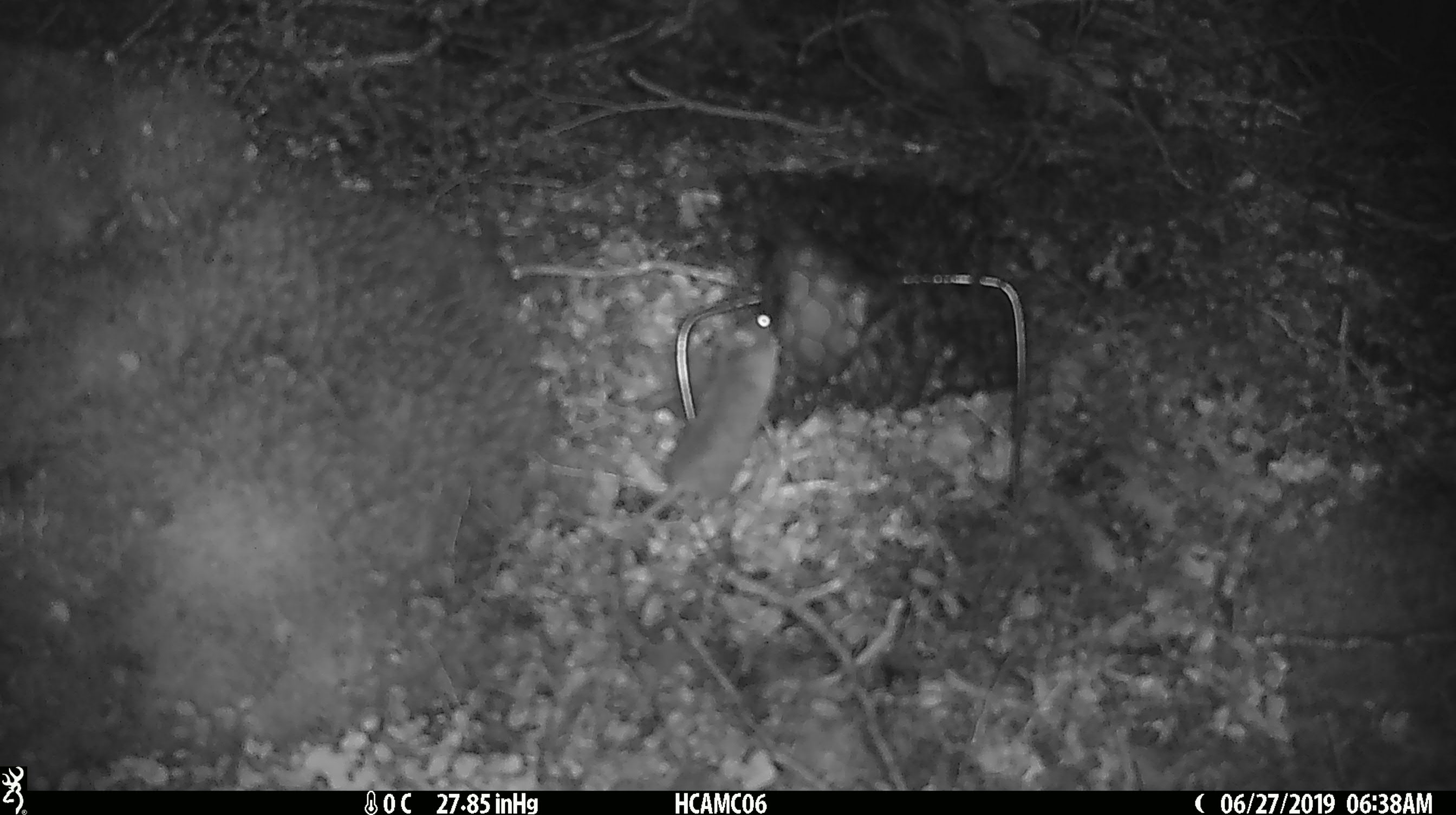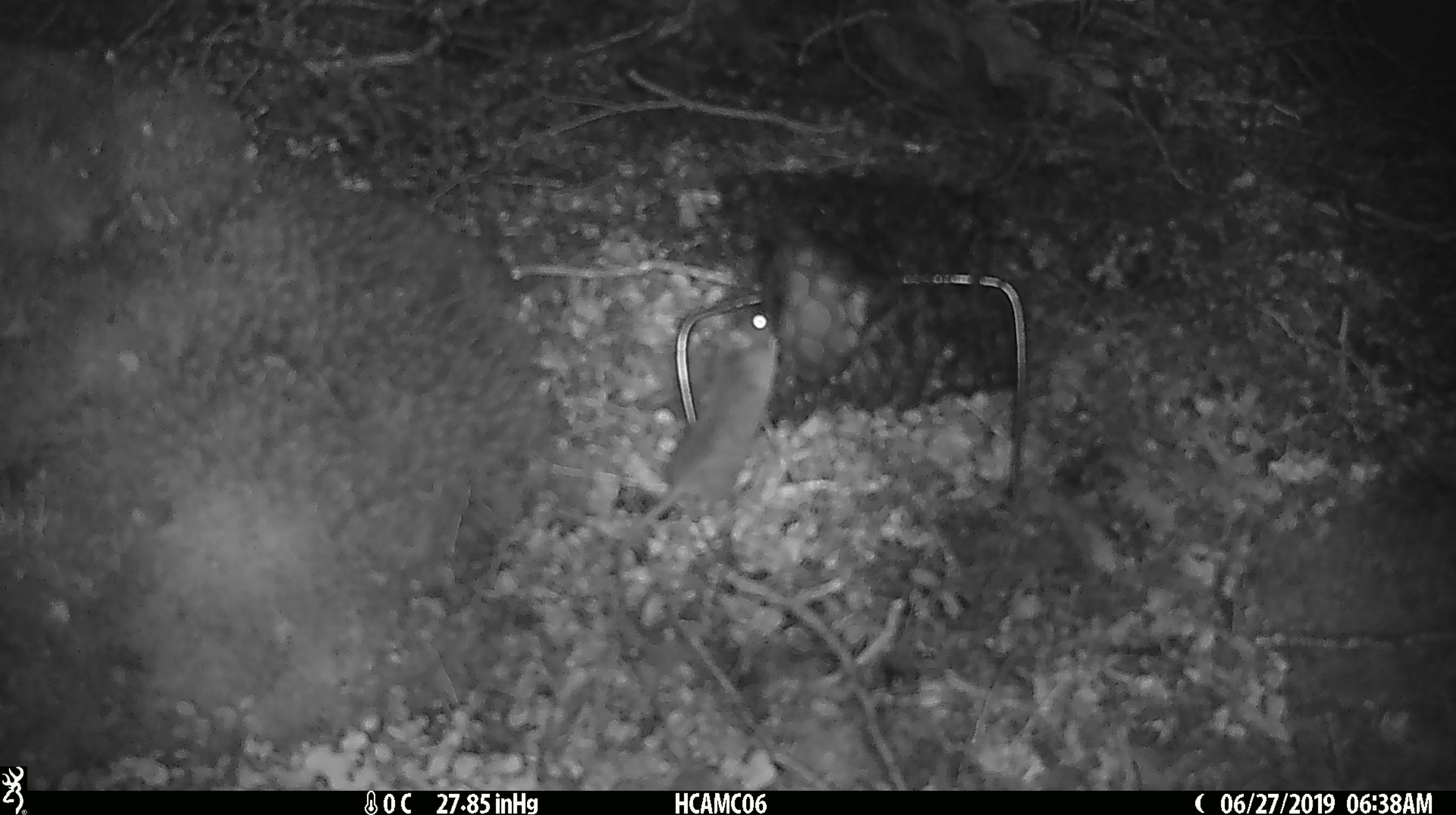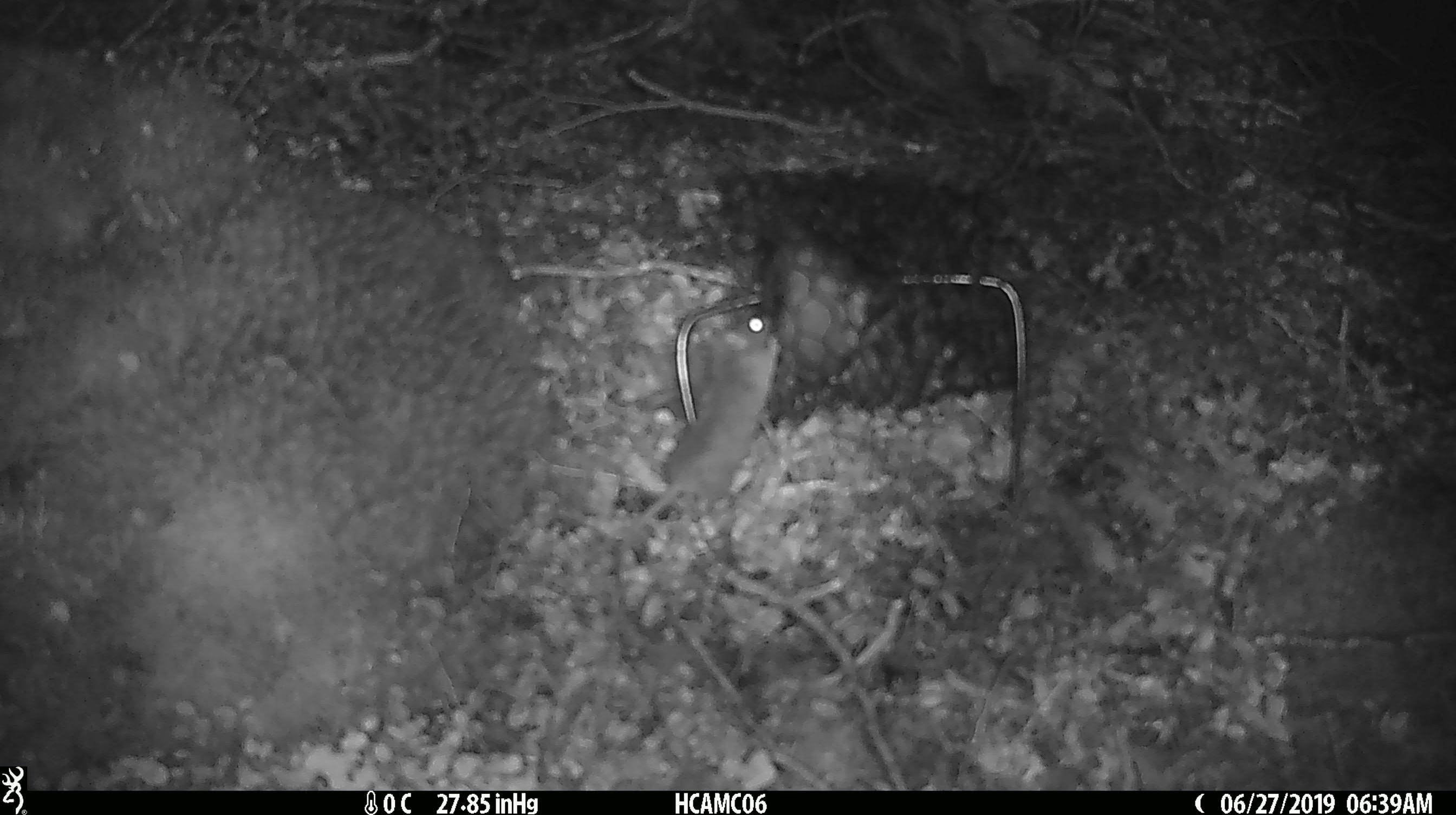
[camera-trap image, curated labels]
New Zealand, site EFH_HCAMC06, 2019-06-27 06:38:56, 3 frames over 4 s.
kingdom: Animalia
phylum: Chordata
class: Mammalia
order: Rodentia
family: Muridae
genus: Mus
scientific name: Mus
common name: mouse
Mouse (Mus).